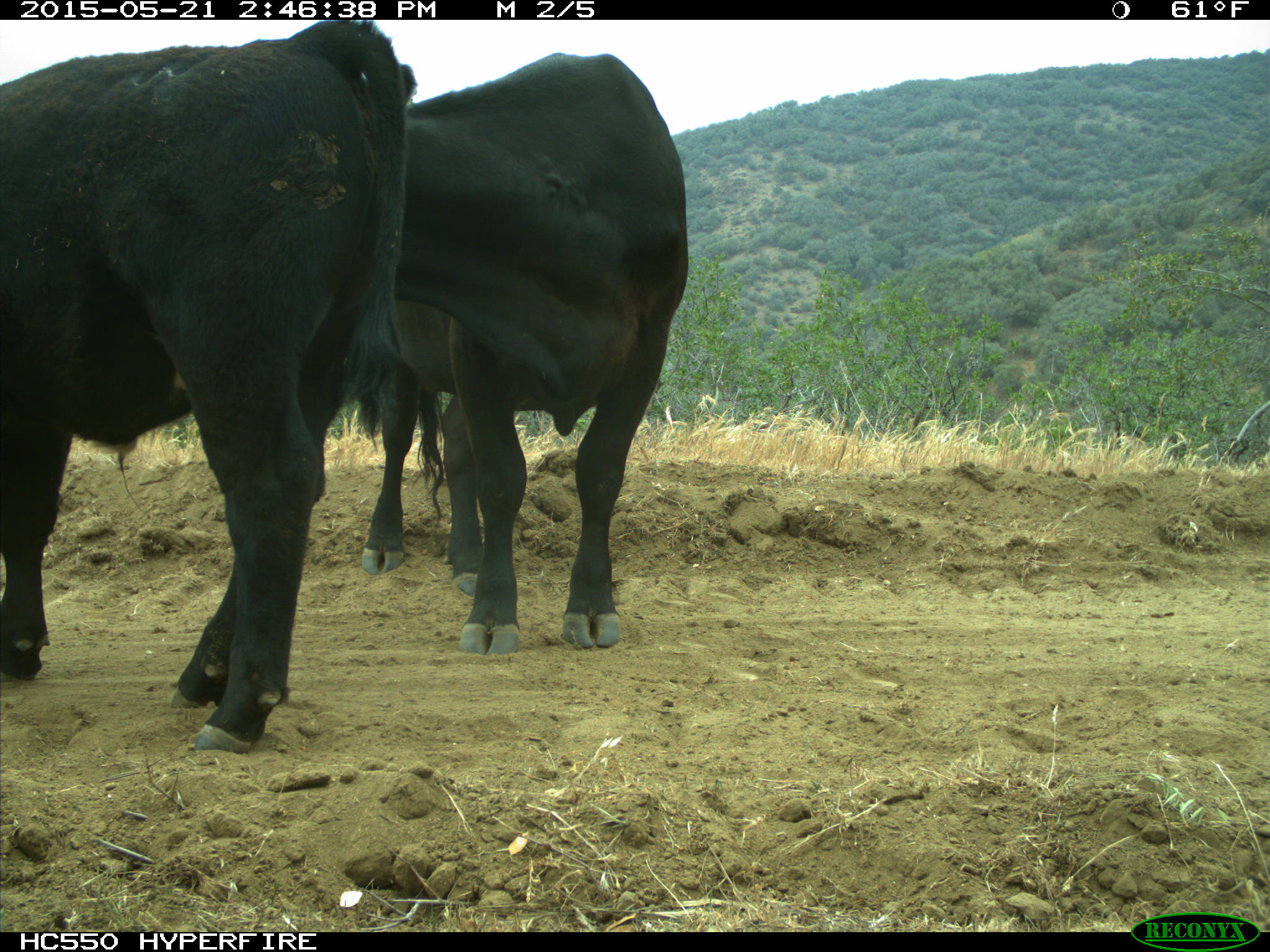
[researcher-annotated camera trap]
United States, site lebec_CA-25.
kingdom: Animalia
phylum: Chordata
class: Mammalia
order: Artiodactyla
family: Bovidae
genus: Bos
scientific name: Bos taurus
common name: domestic cow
Bos taurus (domestic cow).